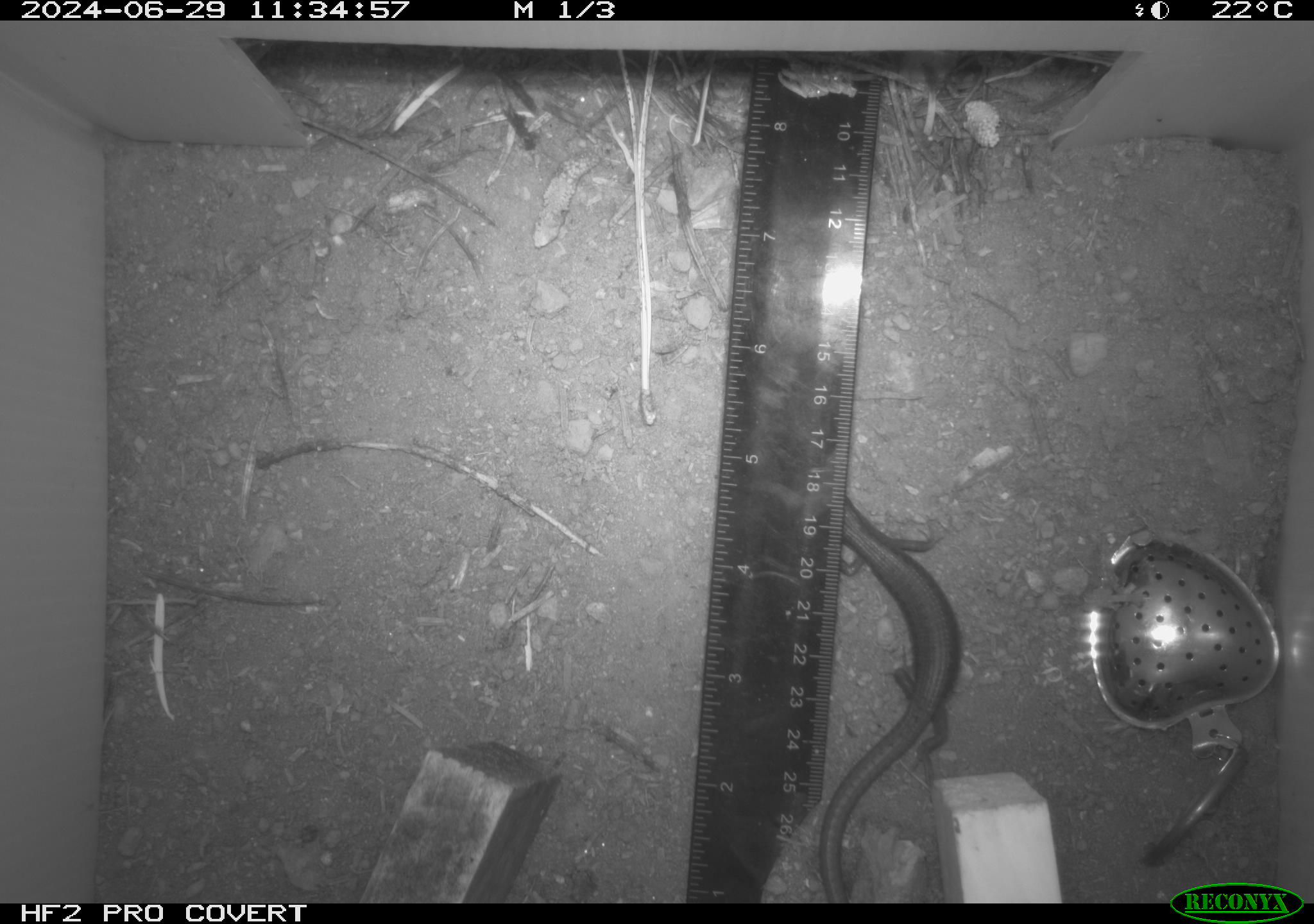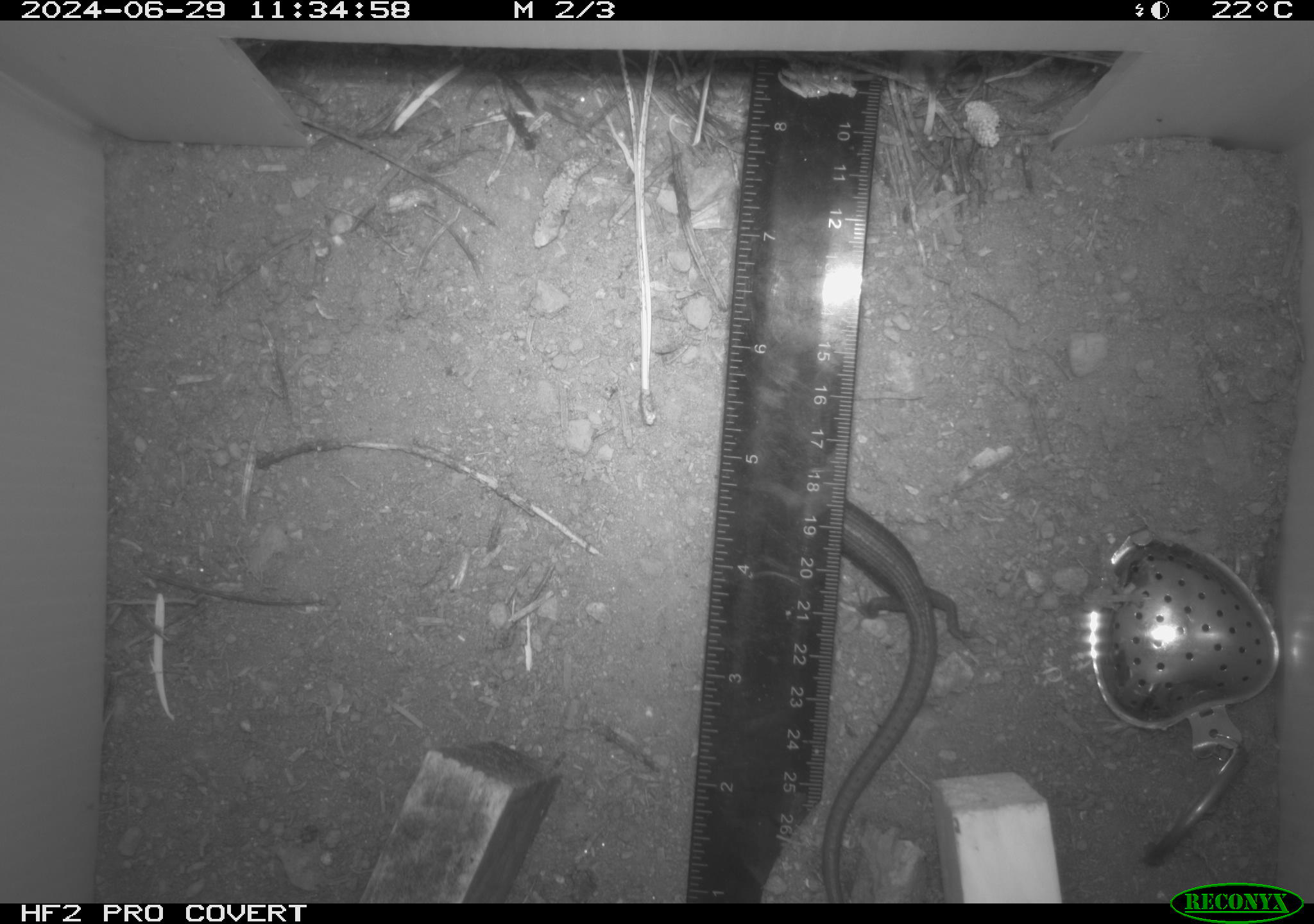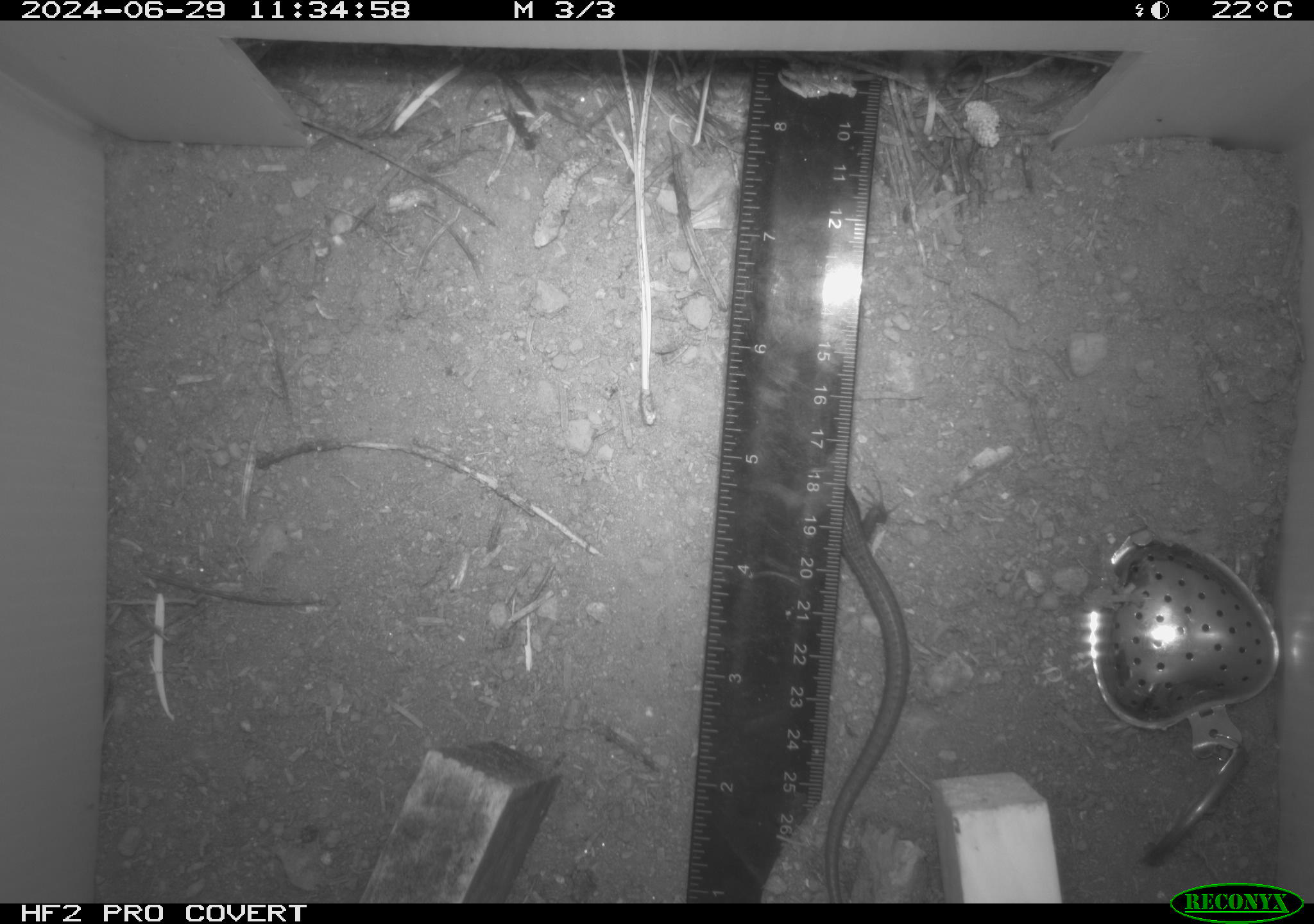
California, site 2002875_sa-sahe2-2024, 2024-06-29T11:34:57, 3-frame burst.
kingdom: Animalia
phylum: Chordata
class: Reptilia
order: Squamata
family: Anguidae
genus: Elgaria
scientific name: Elgaria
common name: alligator lizards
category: elgaria species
Elgaria species (alligator lizards) (Elgaria).